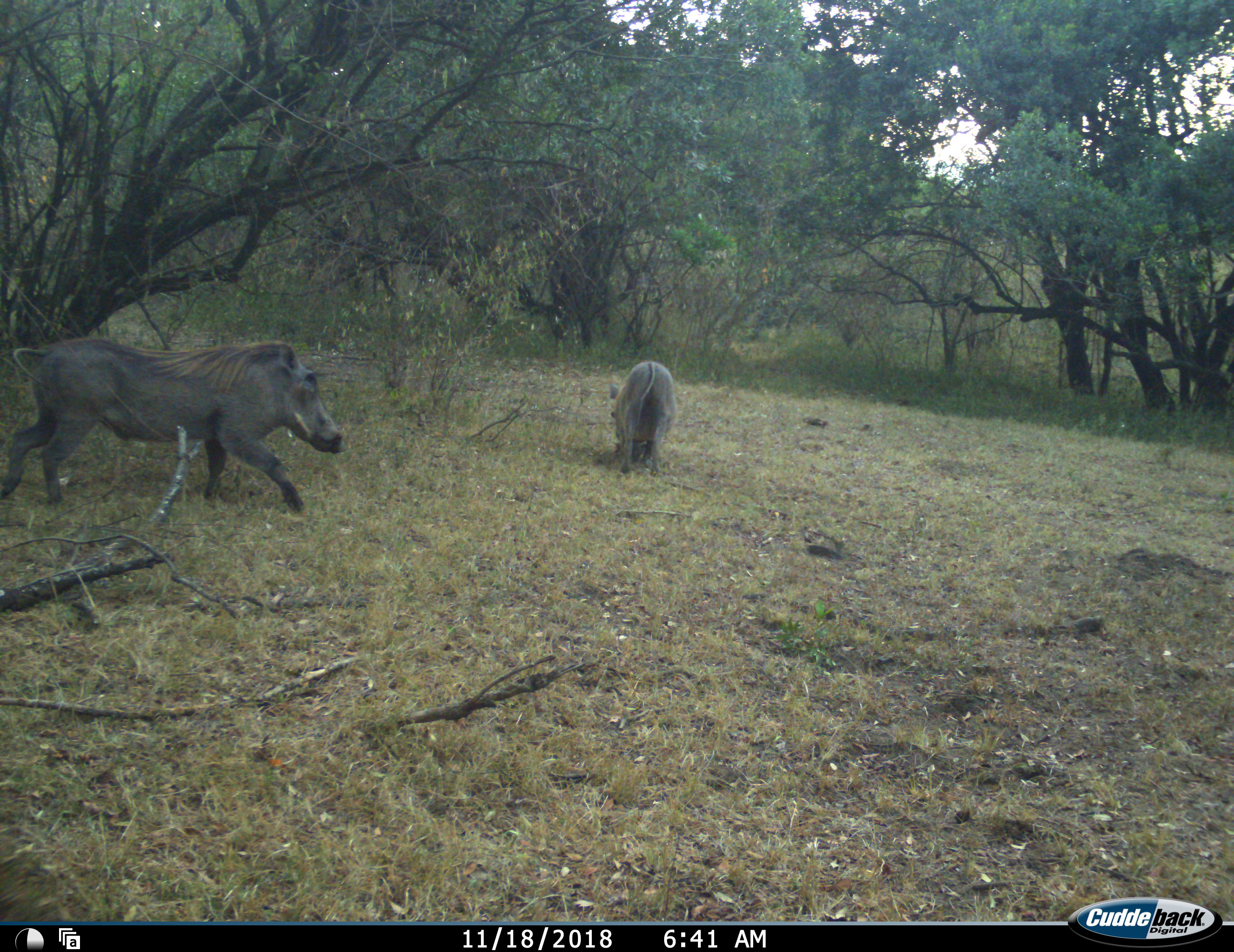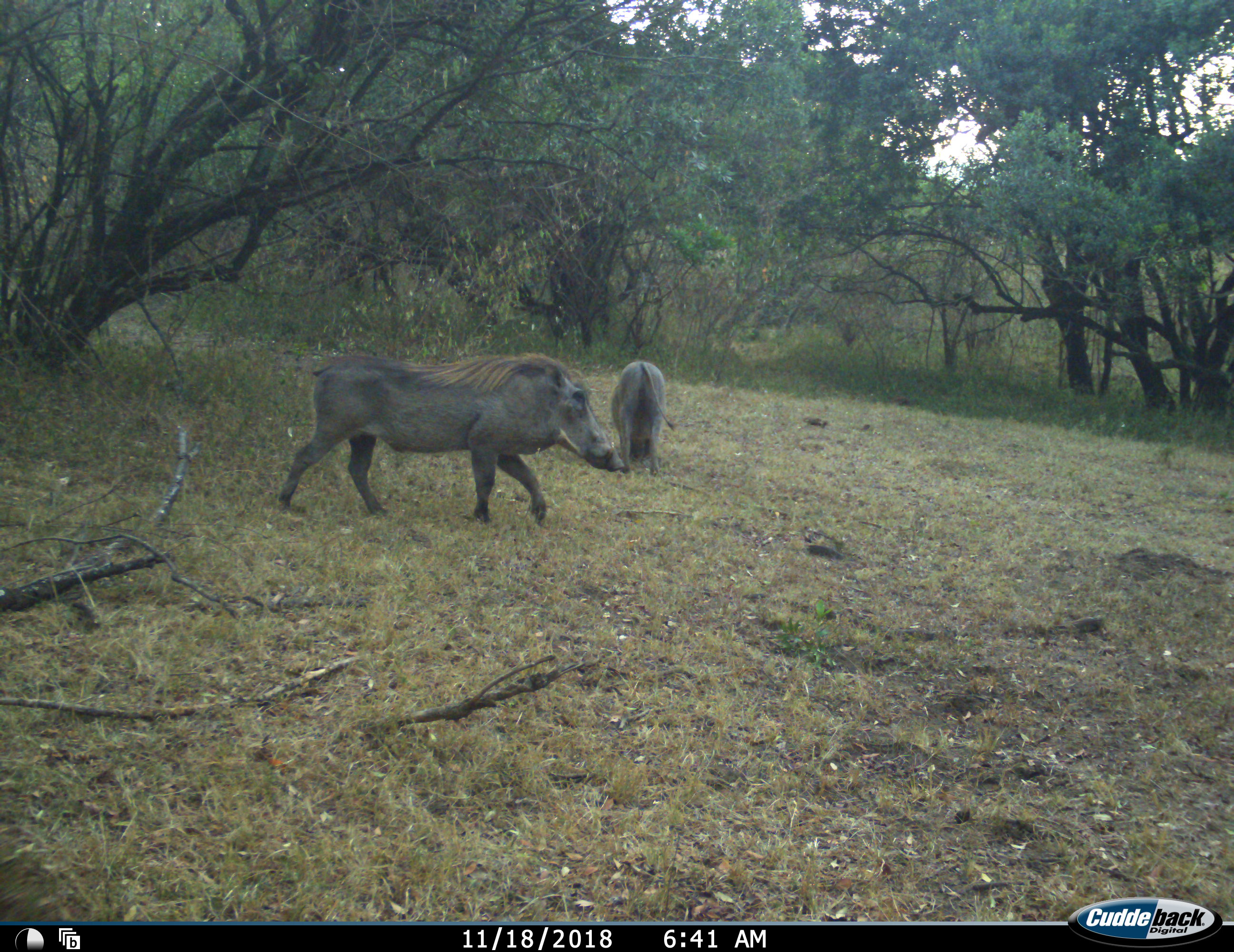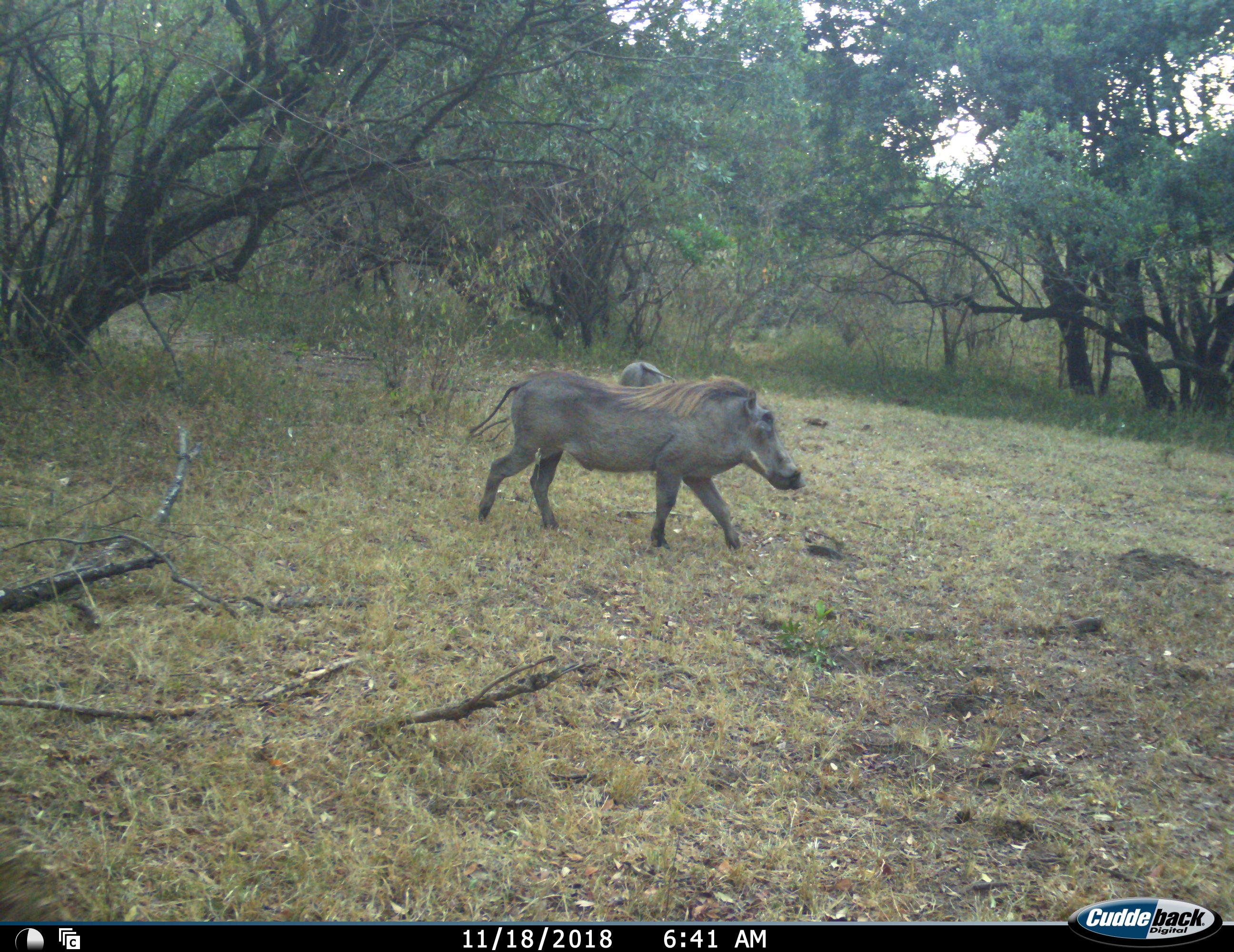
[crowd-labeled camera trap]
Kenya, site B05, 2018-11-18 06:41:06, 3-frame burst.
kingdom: Animalia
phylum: Chordata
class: Mammalia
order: Artiodactyla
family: Suidae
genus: Phacochoerus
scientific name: Phacochoerus africanus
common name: warthog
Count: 2.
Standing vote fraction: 20%.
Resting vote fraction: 0%.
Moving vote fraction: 100%.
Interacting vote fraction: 0%.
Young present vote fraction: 0%.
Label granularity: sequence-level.